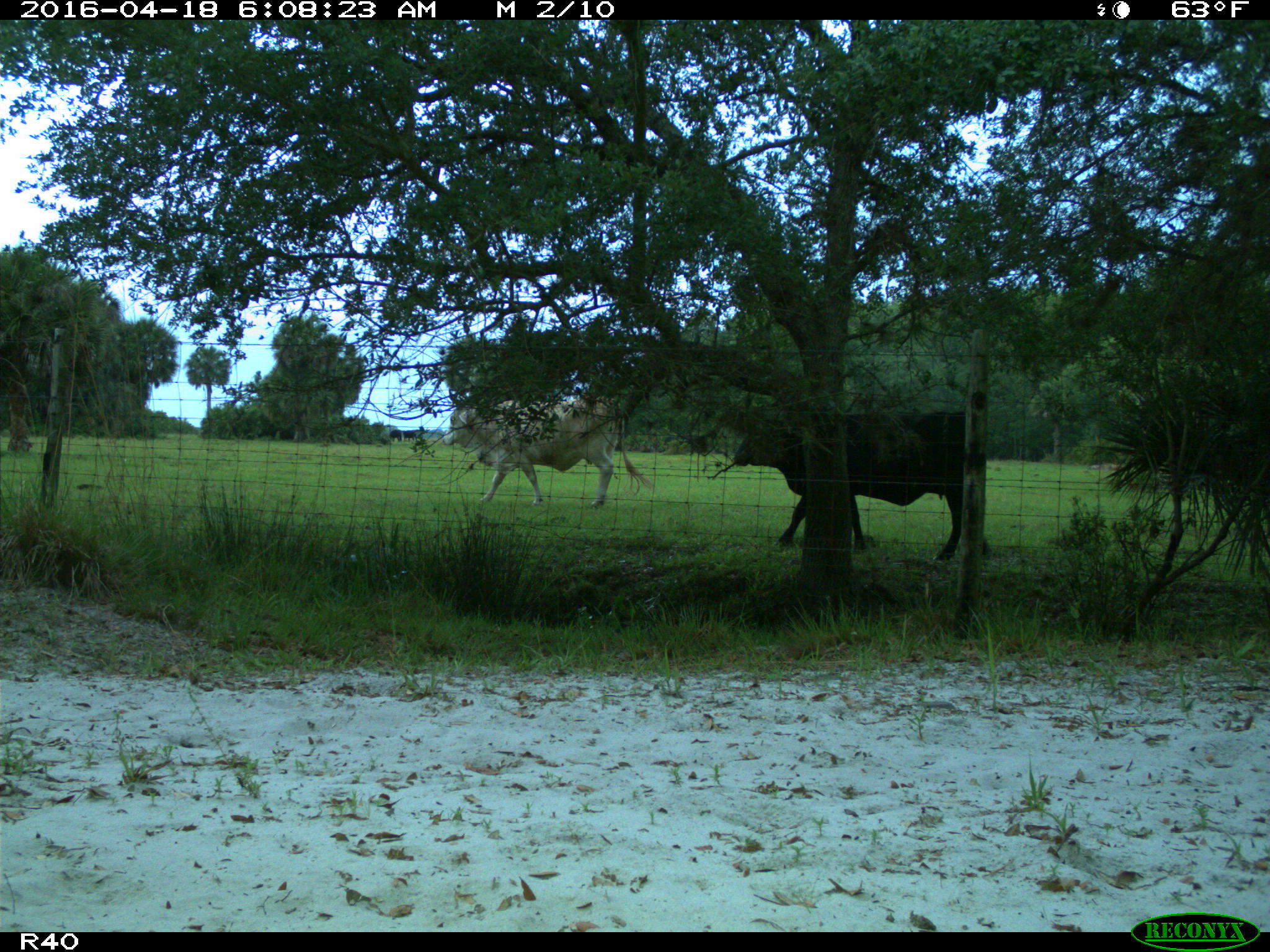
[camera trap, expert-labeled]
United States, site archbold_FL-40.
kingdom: Animalia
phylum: Chordata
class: Mammalia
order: Artiodactyla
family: Bovidae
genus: Bos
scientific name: Bos taurus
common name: domestic cow